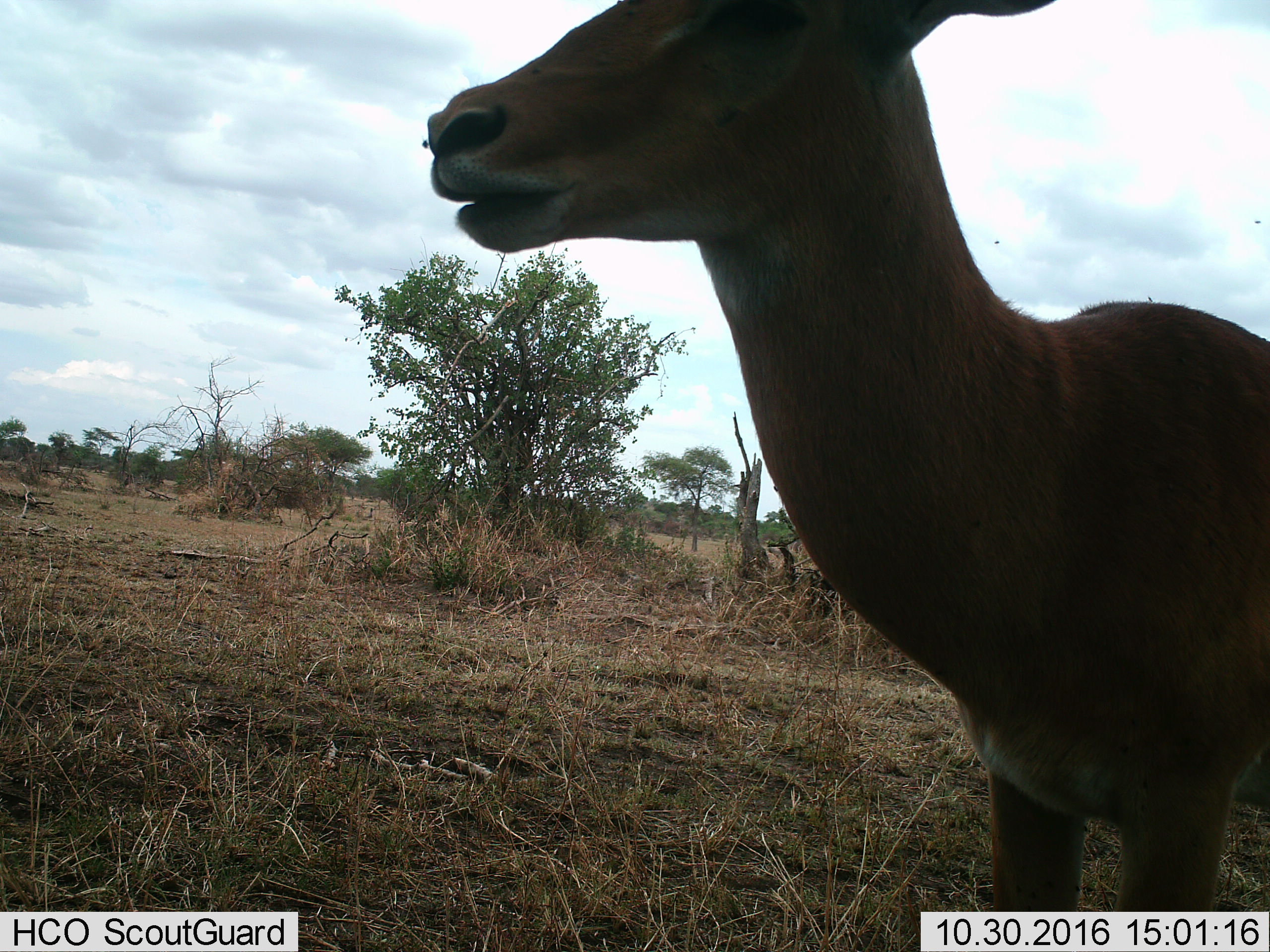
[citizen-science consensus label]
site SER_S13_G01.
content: unidentified animal